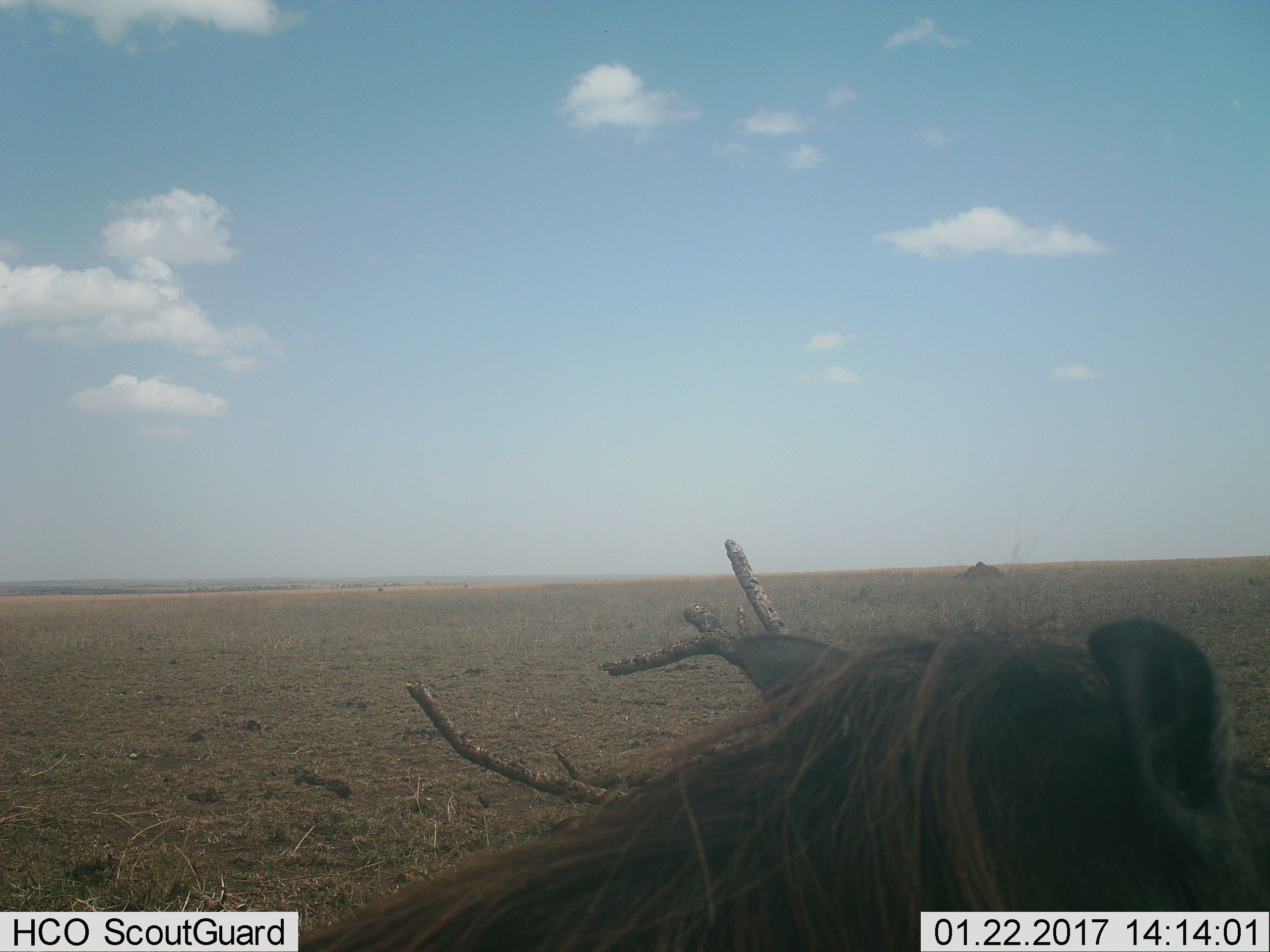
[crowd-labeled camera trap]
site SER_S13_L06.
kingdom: Animalia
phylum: Chordata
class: Mammalia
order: Artiodactyla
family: Bovidae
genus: Connochaetes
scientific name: Connochaetes taurinus taurinus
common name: blue wildebeest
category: wildebeestblue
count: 1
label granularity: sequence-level